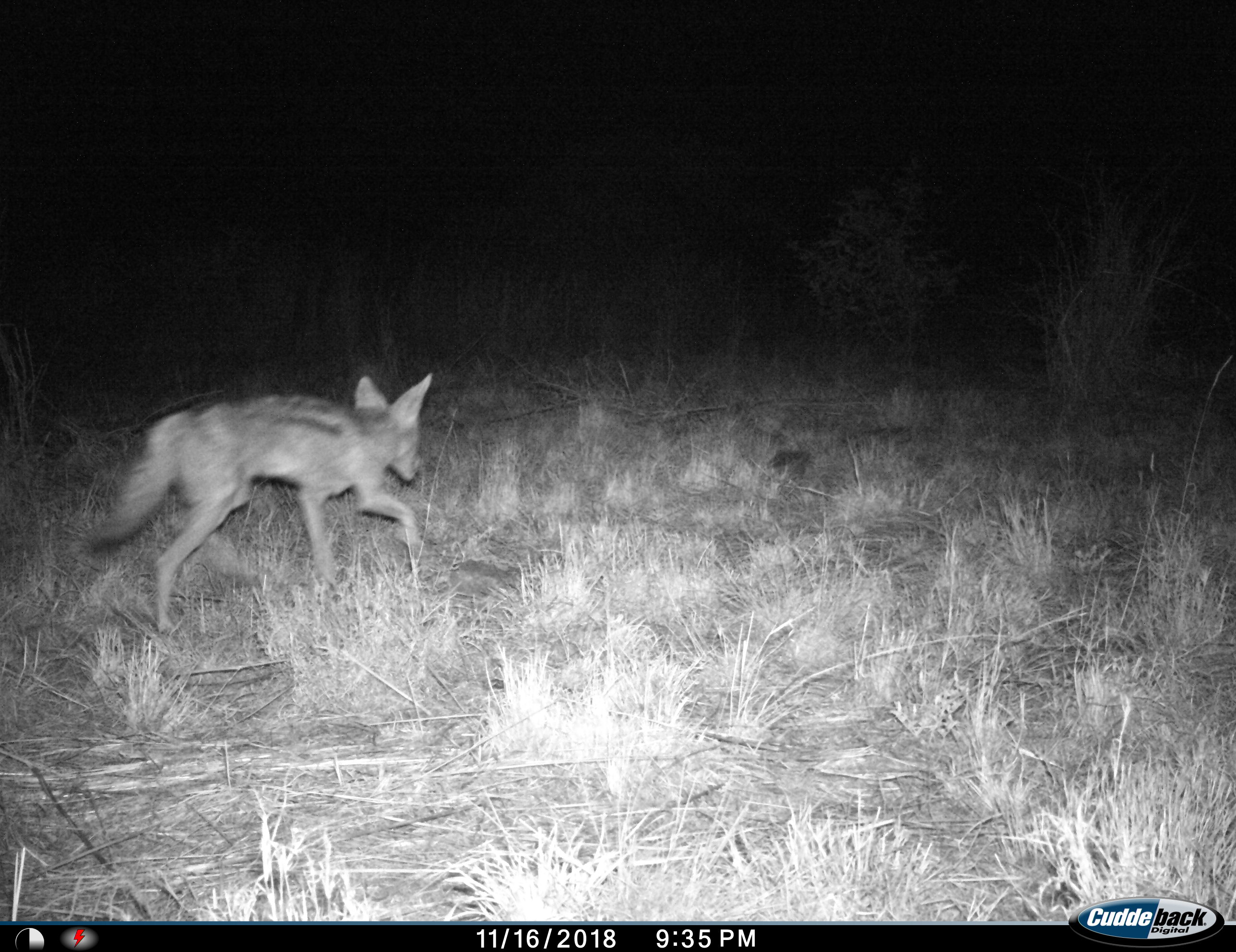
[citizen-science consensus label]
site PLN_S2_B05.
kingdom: Animalia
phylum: Chordata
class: Mammalia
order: Carnivora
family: Canidae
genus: Lupulella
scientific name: Lupulella mesomelas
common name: black-backed jackal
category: jackalblackbacked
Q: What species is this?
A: Jackalblackbacked (black-backed jackal) (Lupulella mesomelas).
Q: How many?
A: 1.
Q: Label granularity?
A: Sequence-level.